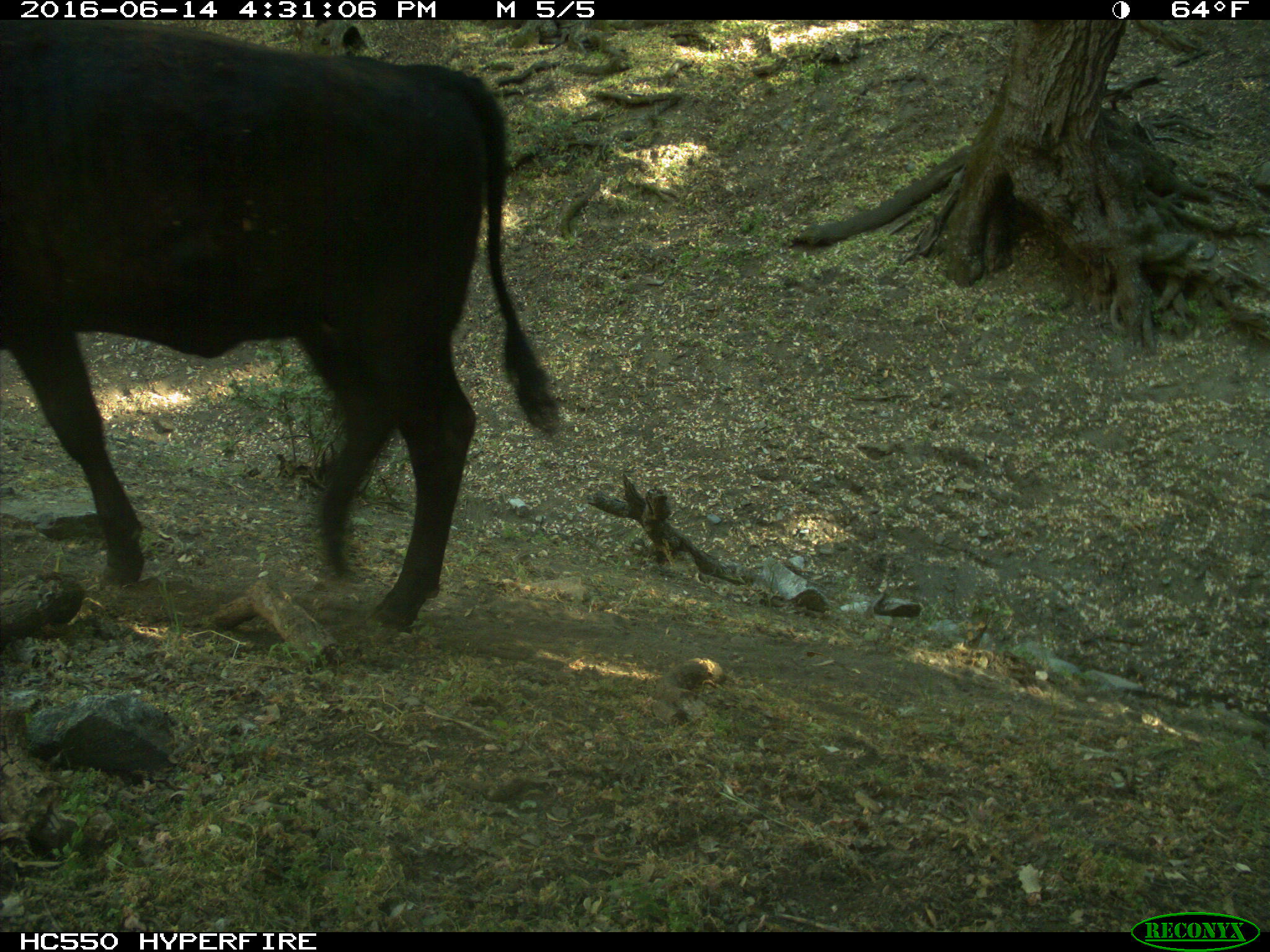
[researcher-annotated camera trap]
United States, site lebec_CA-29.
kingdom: Animalia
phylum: Chordata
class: Mammalia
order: Artiodactyla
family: Bovidae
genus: Bos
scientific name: Bos taurus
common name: domestic cow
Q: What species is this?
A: Bos taurus (domestic cow).